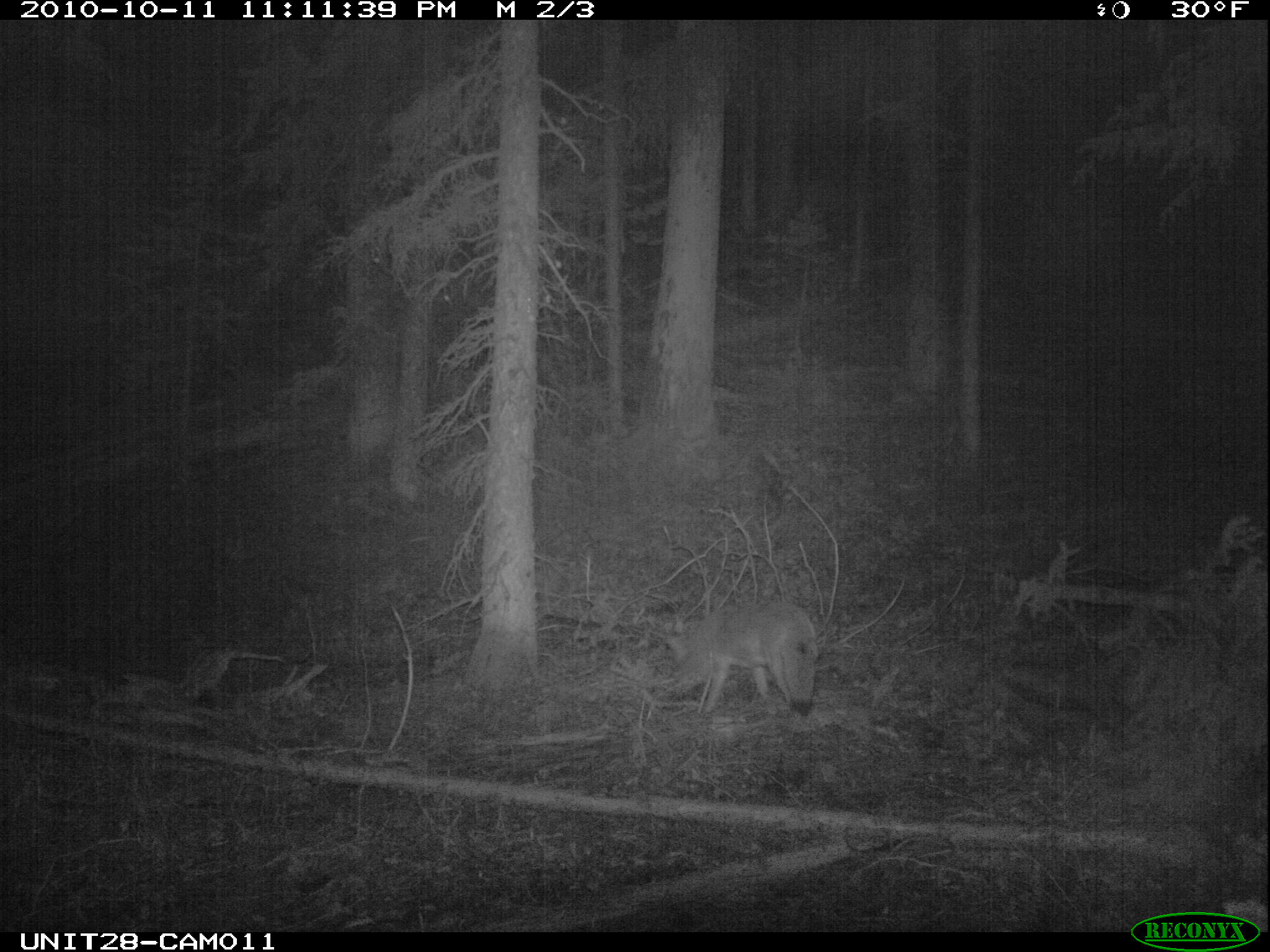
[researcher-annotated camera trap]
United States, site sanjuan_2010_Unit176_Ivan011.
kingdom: Animalia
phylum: Chordata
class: Mammalia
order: Carnivora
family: Canidae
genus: Canis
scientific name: Canis latrans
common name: coyote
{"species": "Canis latrans (coyote)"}